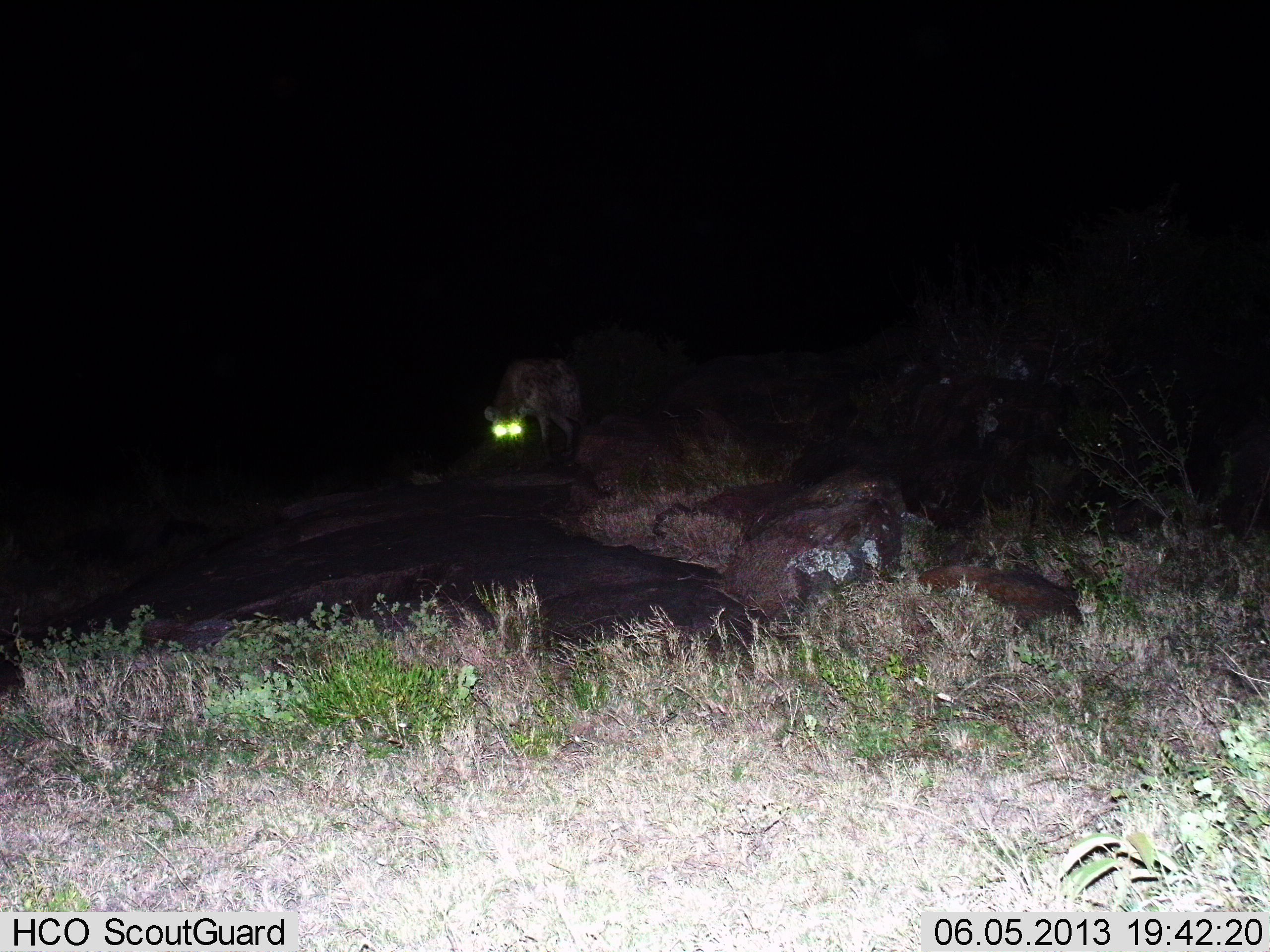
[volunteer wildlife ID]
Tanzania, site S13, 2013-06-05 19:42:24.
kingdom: Animalia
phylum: Chordata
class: Mammalia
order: Carnivora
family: Hyaenidae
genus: Crocuta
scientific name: Crocuta crocuta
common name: spotted hyena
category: hyenaspotted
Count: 1.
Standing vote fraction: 67%.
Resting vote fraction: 0%.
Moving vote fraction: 27%.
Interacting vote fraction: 0%.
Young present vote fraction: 0%.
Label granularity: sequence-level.